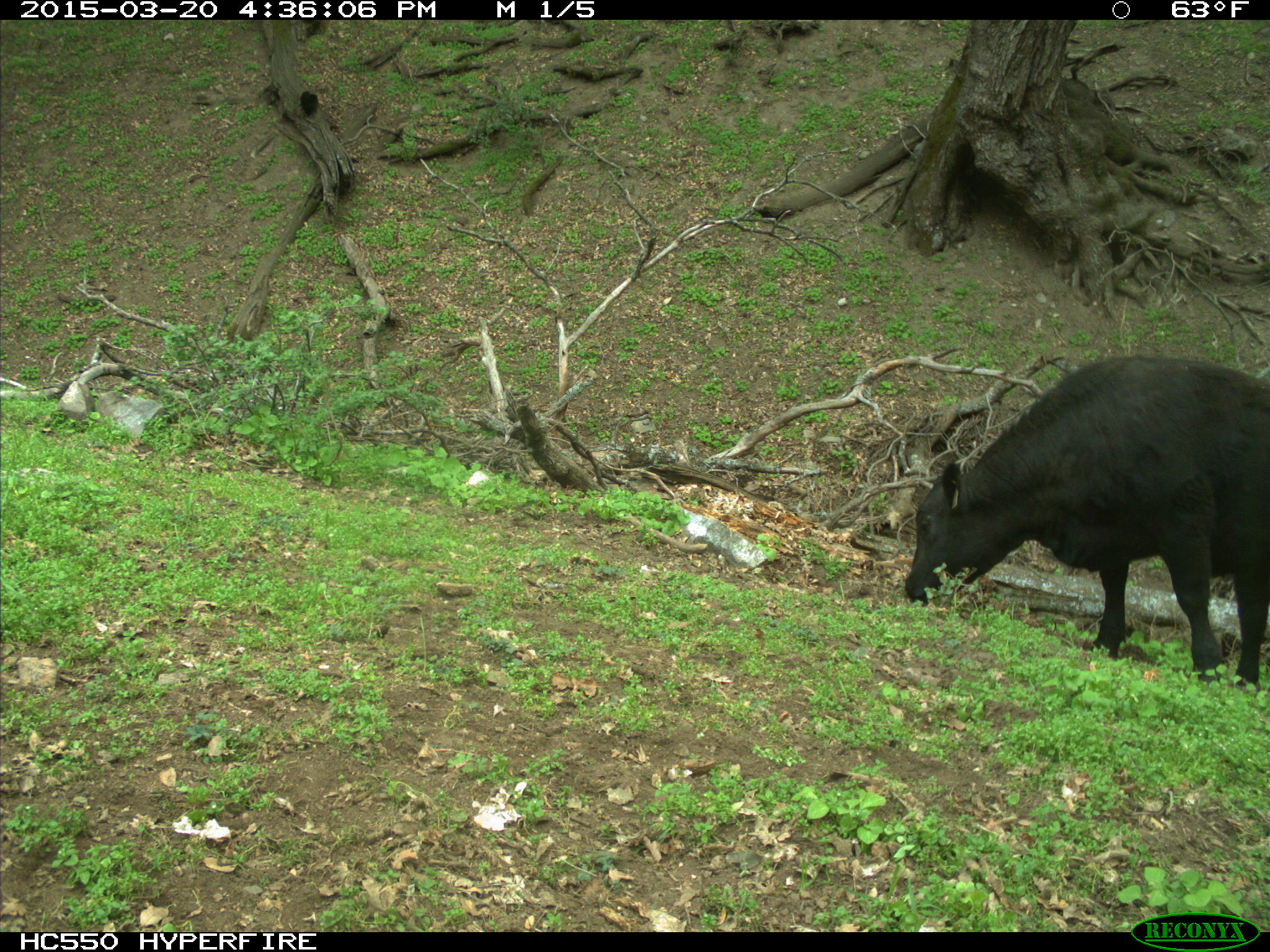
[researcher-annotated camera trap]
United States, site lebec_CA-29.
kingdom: Animalia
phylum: Chordata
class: Mammalia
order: Artiodactyla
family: Bovidae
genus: Bos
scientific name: Bos taurus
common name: domestic cow